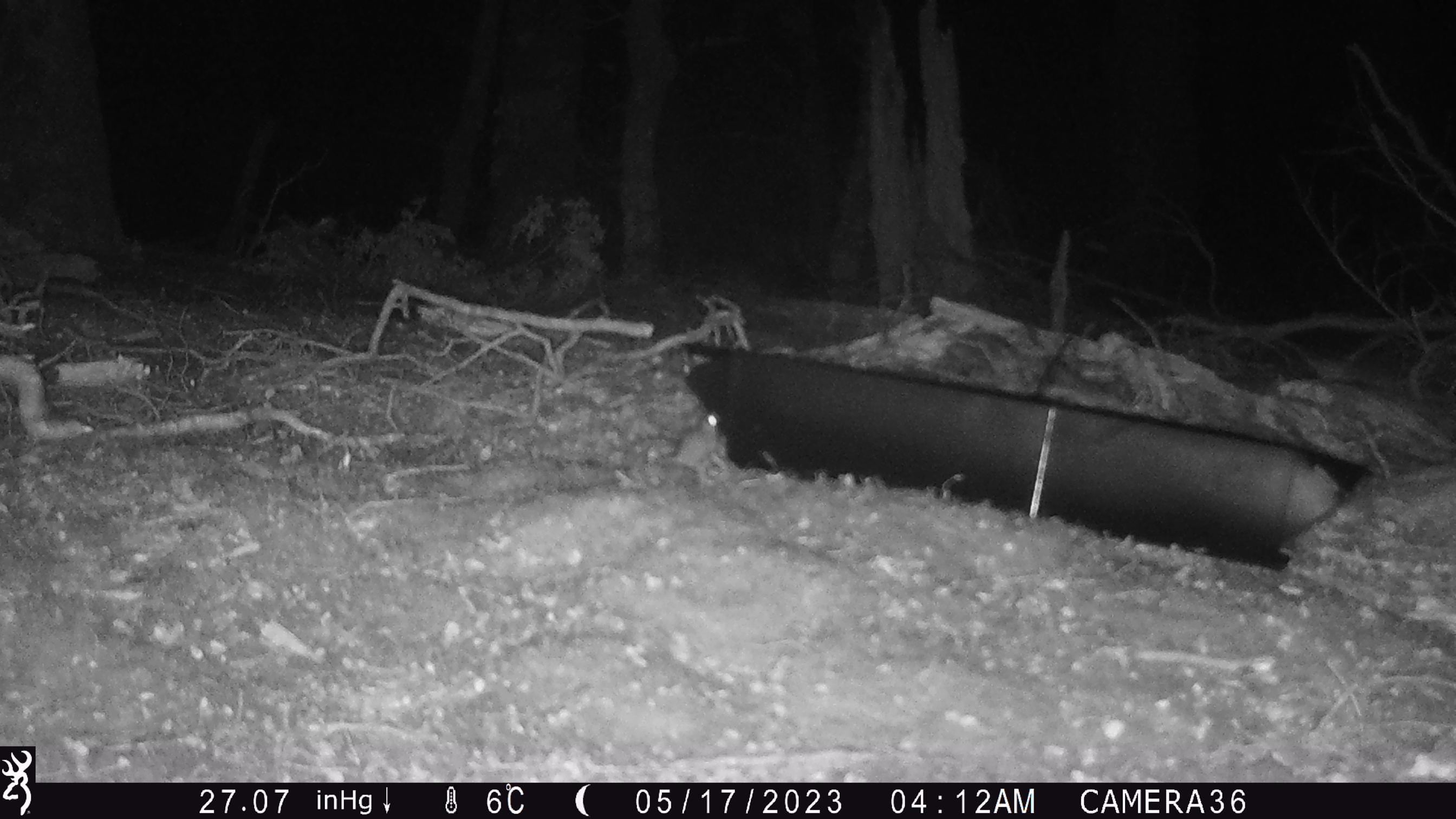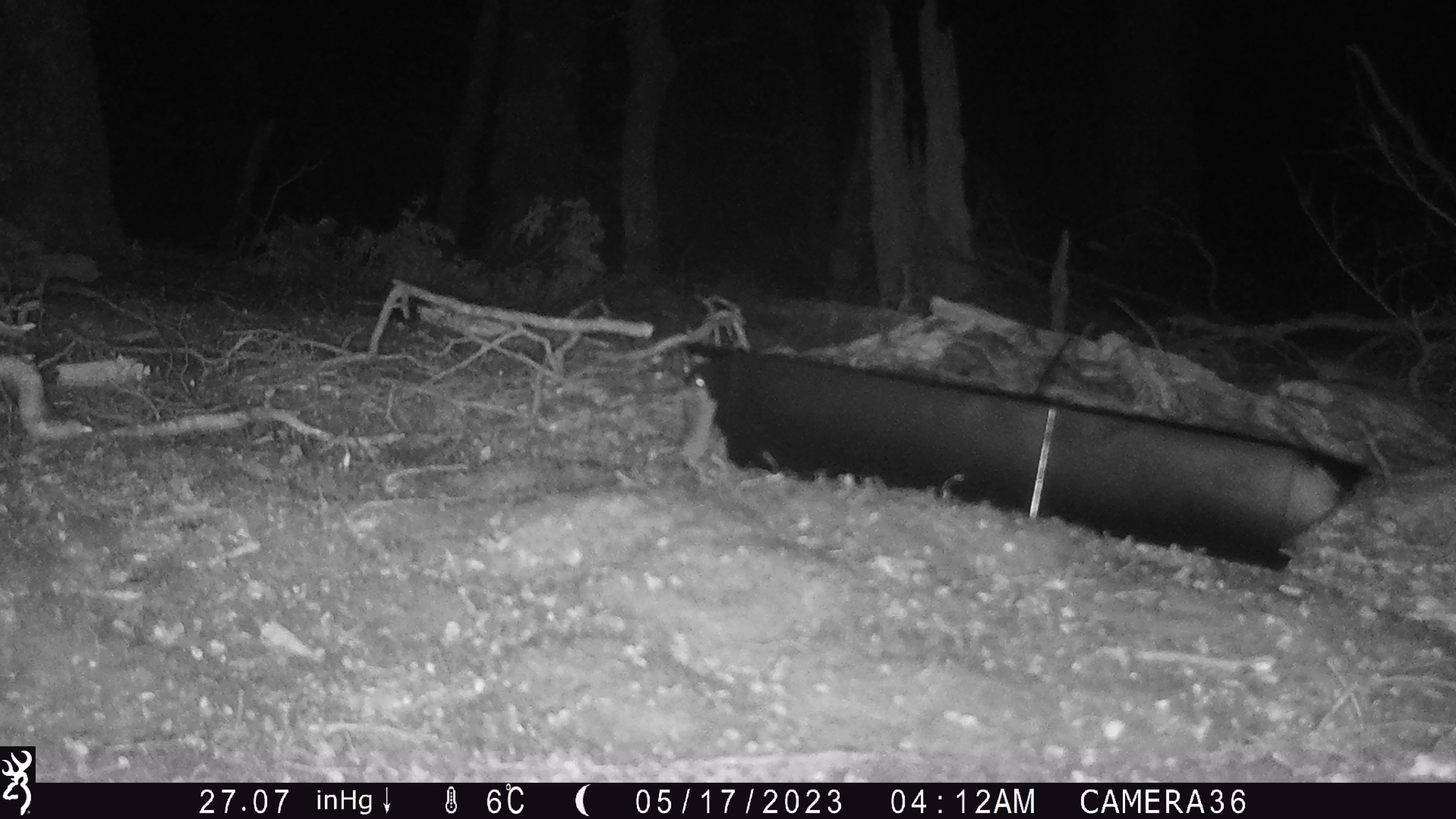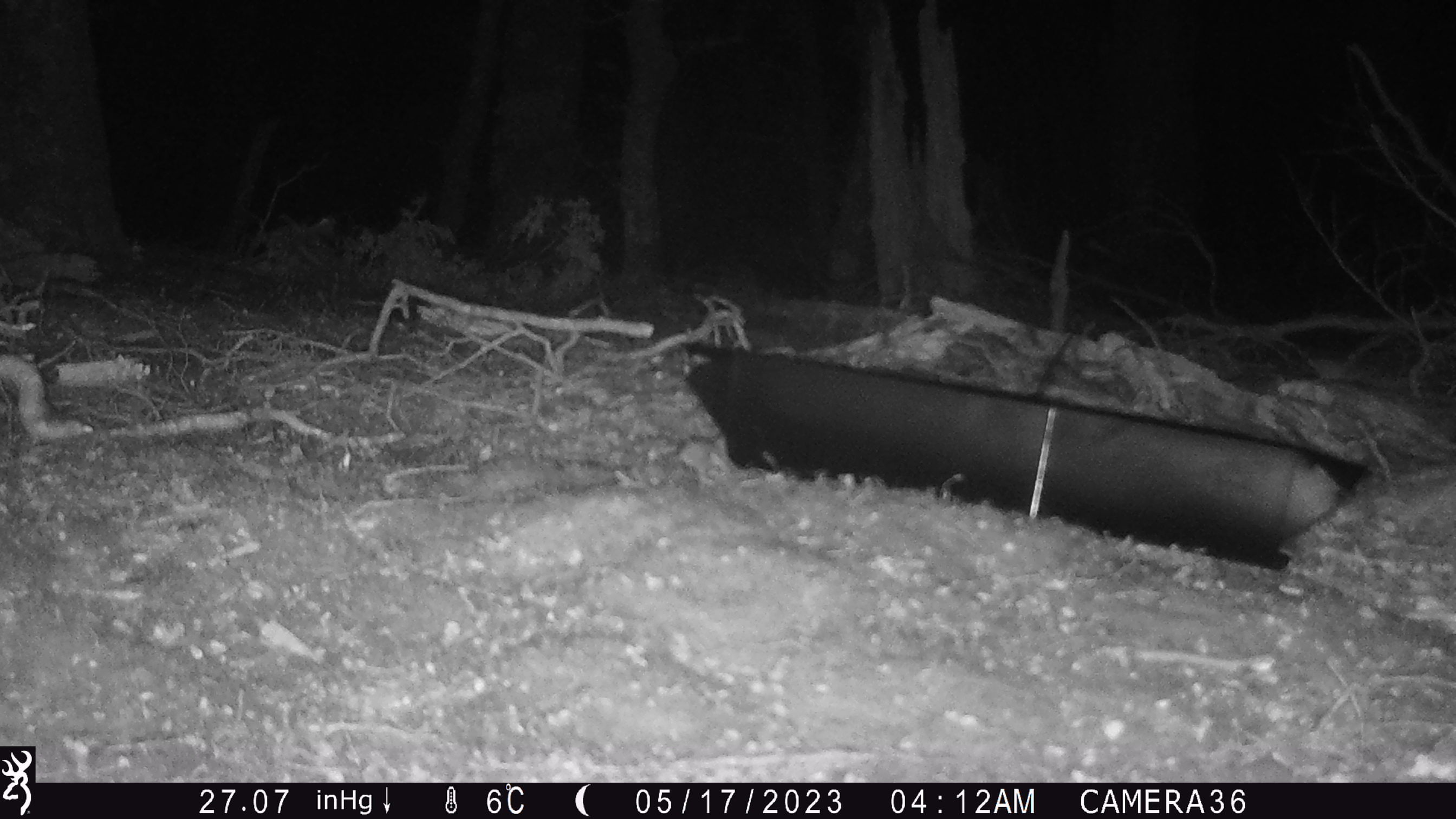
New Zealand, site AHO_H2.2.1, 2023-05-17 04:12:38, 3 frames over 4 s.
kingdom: Animalia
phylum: Chordata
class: Mammalia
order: Rodentia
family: Muridae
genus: Mus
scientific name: Mus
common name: mouse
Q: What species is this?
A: Mouse (Mus).